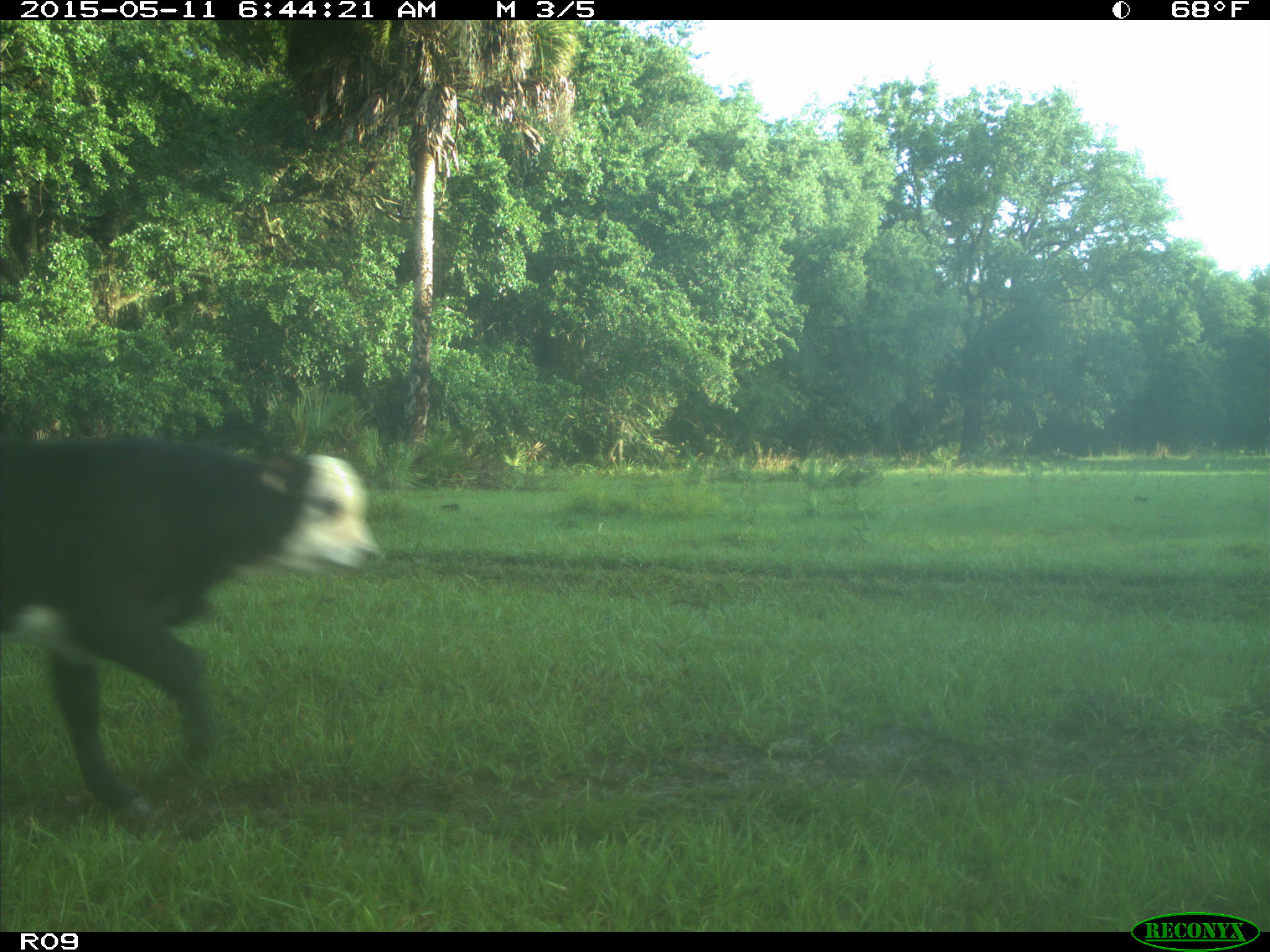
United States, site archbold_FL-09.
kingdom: Animalia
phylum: Chordata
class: Mammalia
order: Artiodactyla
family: Bovidae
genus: Bos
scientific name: Bos taurus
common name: domestic cow